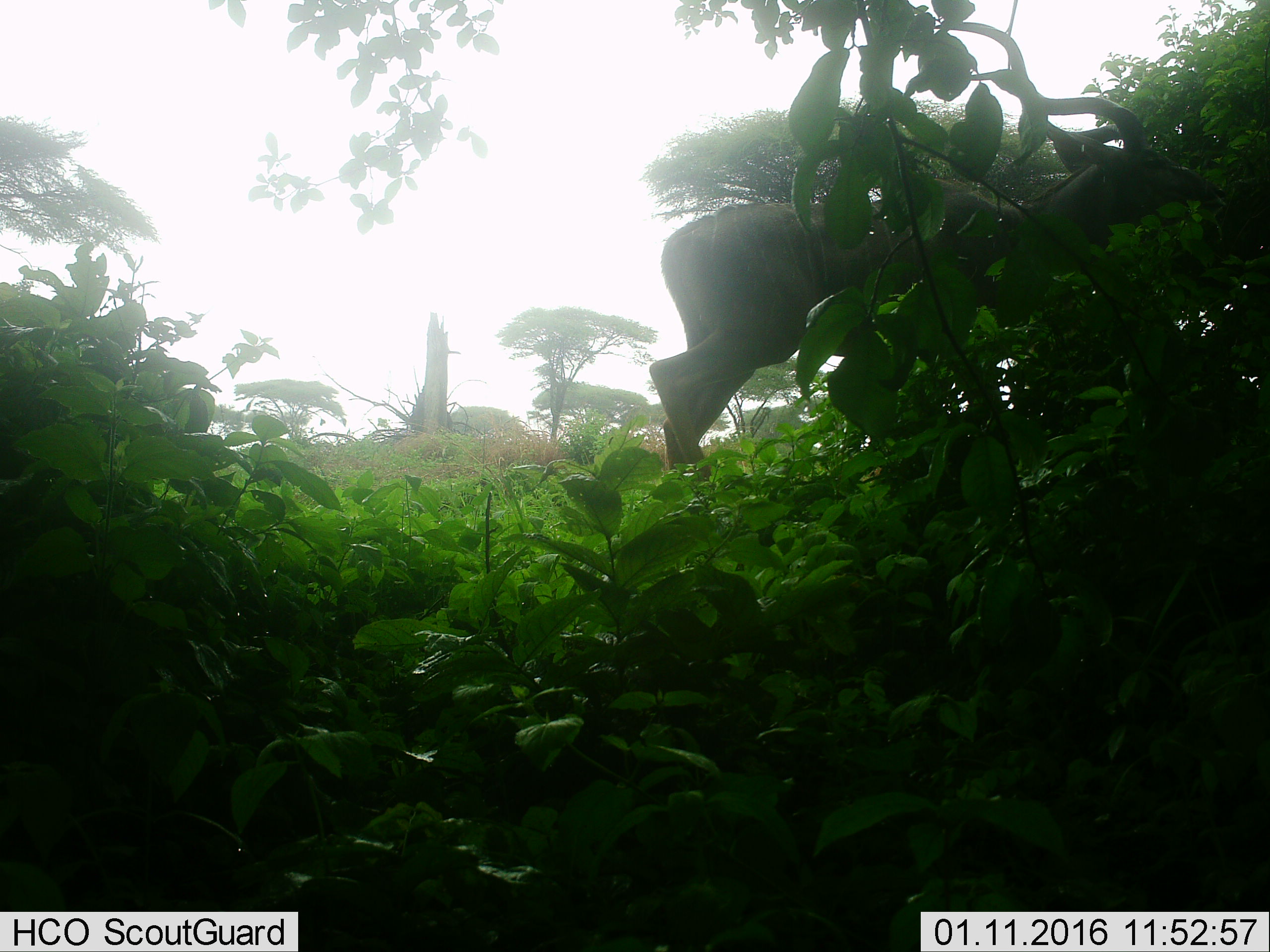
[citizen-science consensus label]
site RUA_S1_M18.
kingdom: Animalia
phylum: Chordata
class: Mammalia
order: Artiodactyla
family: Bovidae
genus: Tragelaphus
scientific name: Tragelaphus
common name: kudu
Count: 1.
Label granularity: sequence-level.